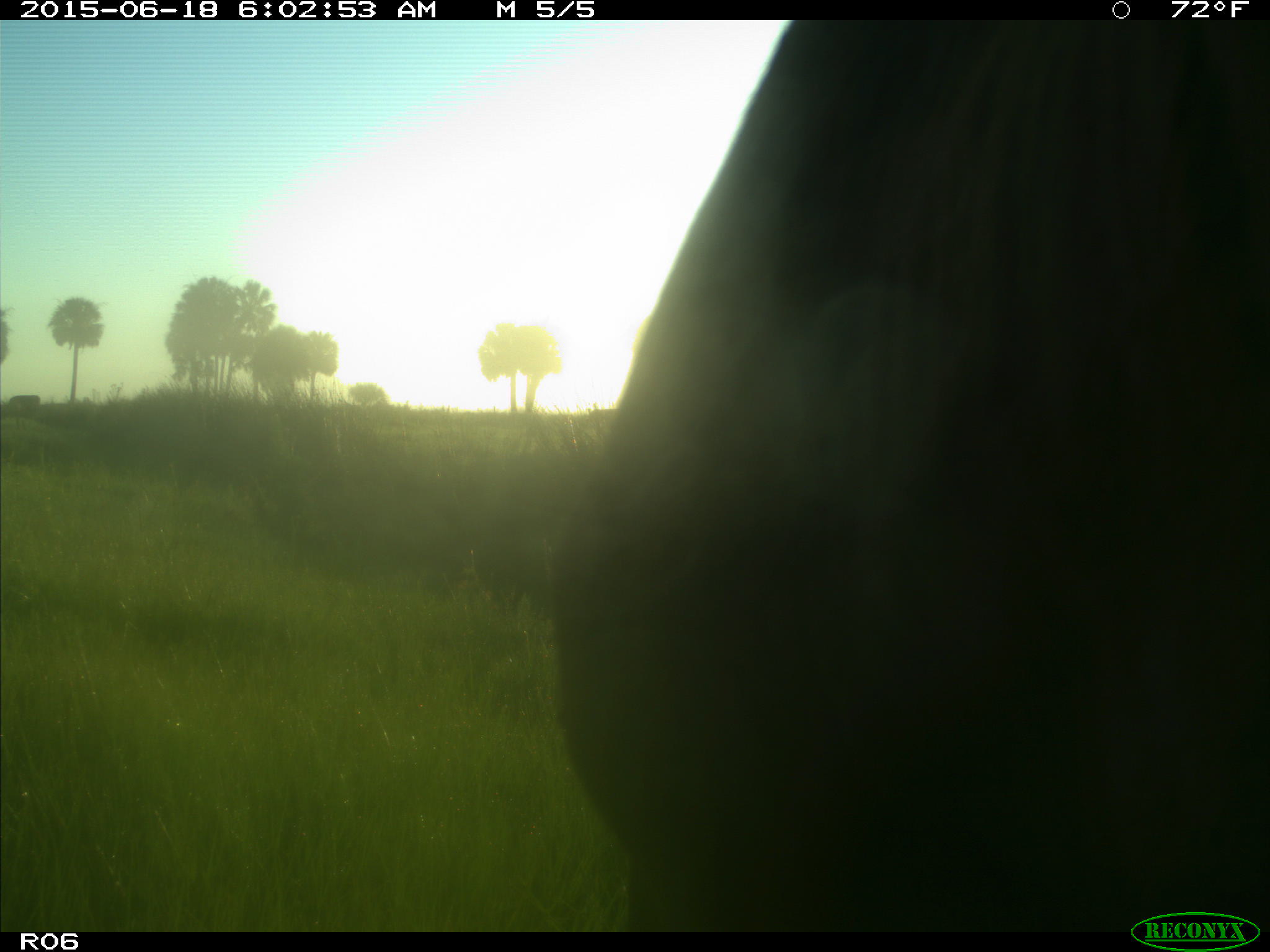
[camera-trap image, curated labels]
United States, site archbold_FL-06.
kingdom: Animalia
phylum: Chordata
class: Mammalia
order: Artiodactyla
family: Bovidae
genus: Bos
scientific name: Bos taurus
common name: domestic cow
Bos taurus (domestic cow).